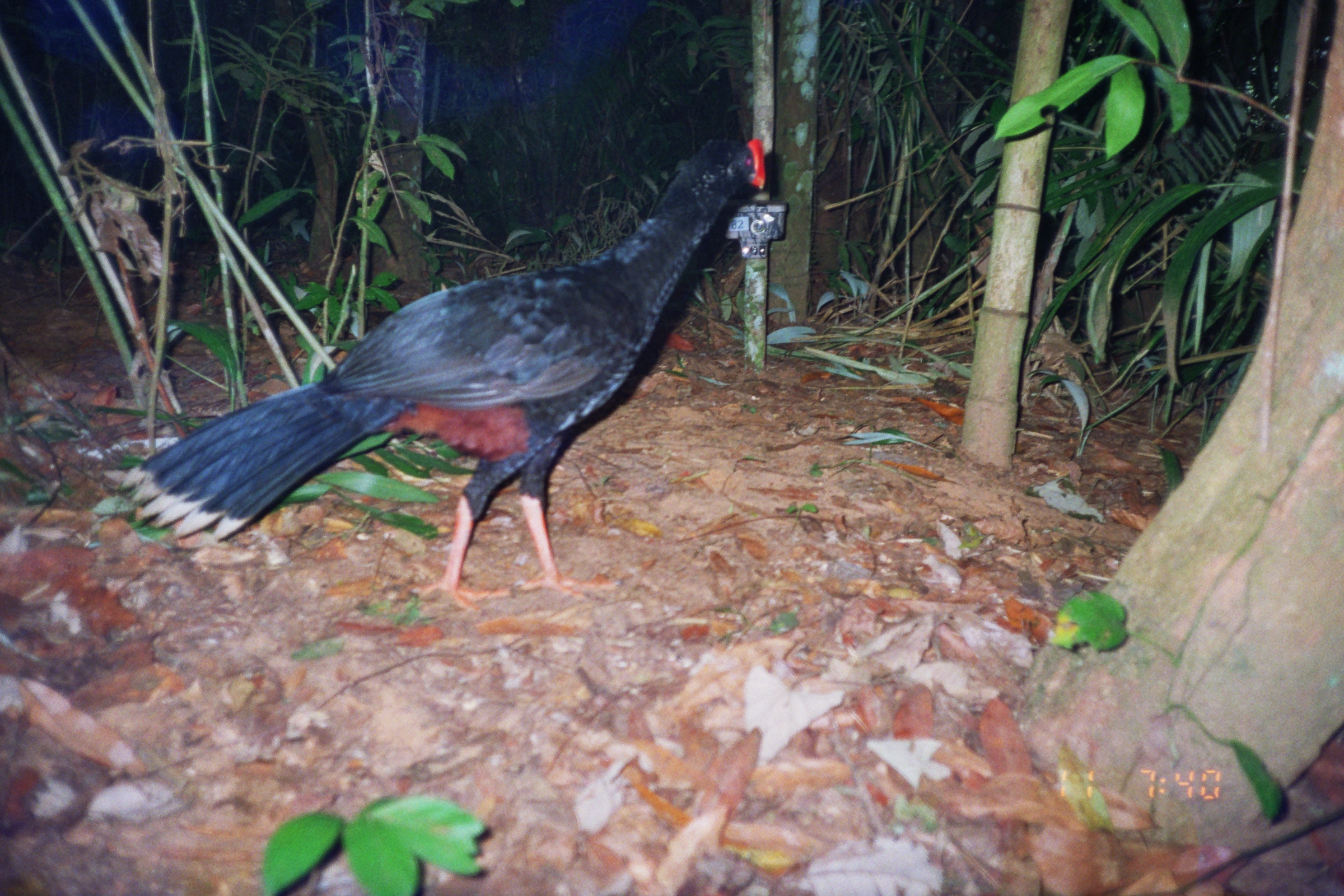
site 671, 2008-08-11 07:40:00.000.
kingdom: Animalia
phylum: Chordata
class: Aves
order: Galliformes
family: Cracidae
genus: Mitu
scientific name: Mitu tuberosum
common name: razor-billed curassow